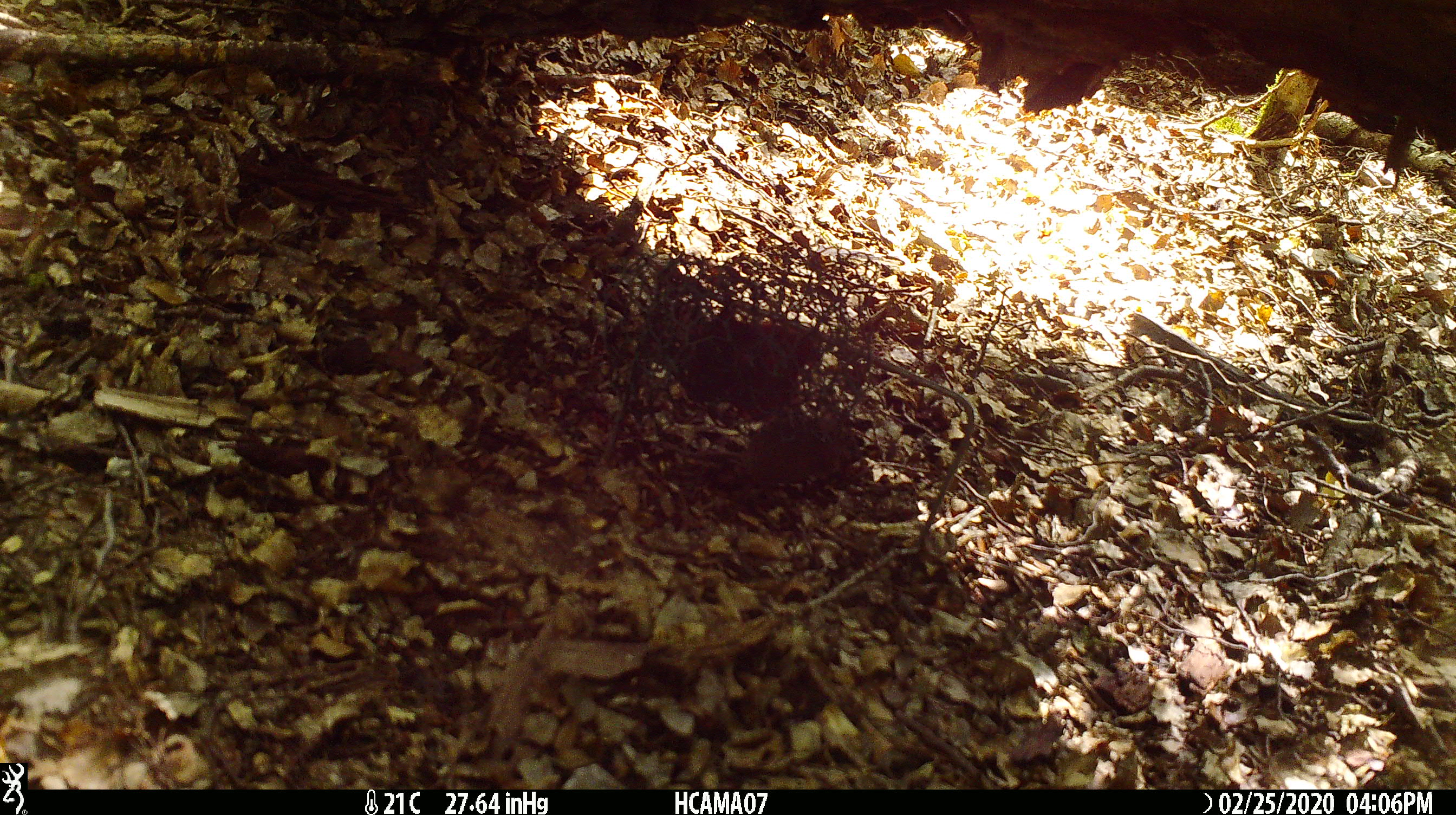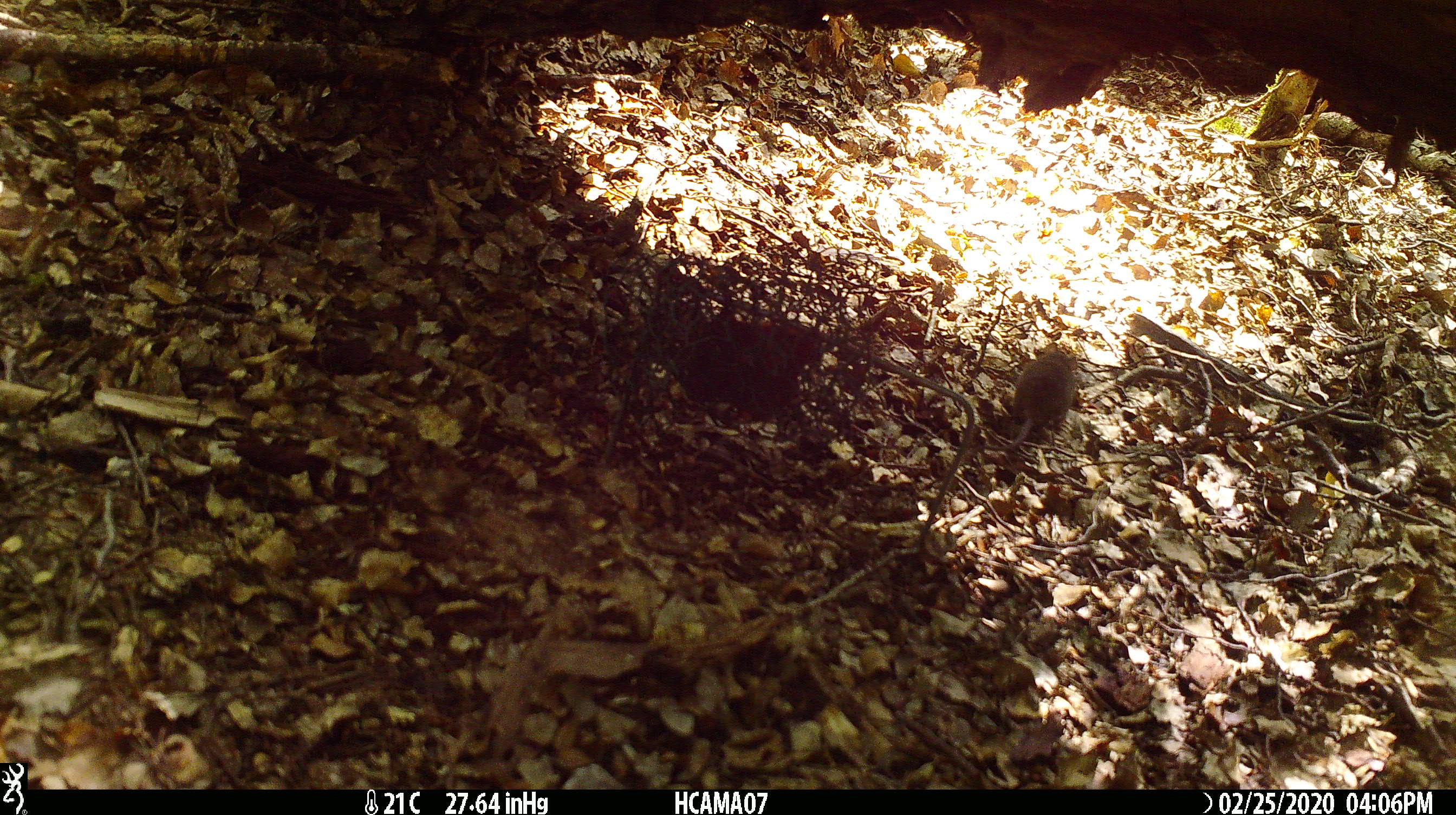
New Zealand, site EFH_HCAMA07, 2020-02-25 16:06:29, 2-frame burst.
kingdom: Animalia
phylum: Chordata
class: Mammalia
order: Rodentia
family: Muridae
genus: Mus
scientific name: Mus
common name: mouse